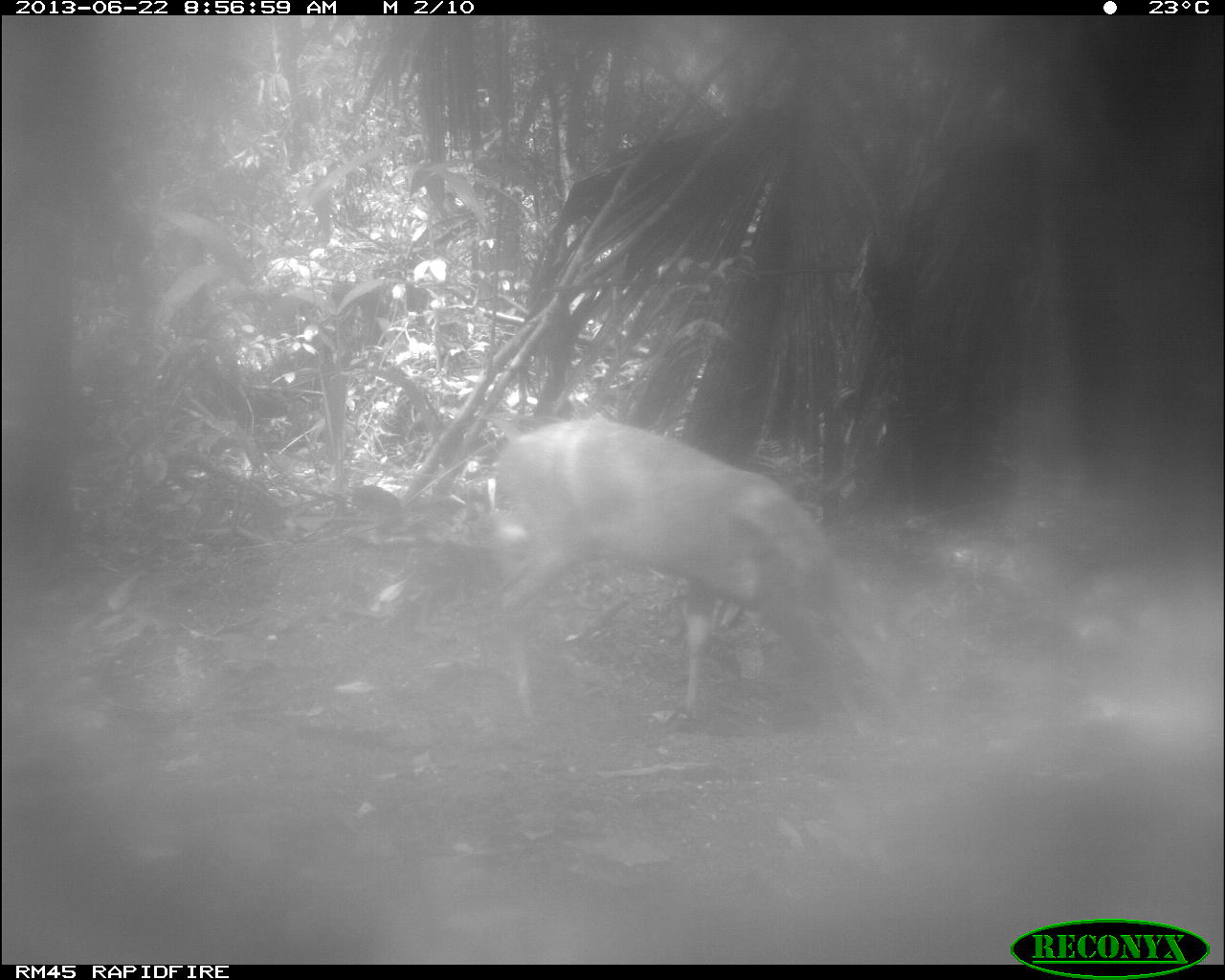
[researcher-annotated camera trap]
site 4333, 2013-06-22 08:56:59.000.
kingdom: Animalia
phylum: Chordata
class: Mammalia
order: Artiodactyla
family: Cervidae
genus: Odocoileus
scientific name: Odocoileus virginianus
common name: white-tailed deer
Odocoileus virginianus (white-tailed deer), count 1, sex female.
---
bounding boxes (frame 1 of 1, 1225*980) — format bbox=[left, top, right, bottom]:
odocoileus virginianus: bbox=[494, 415, 896, 740]